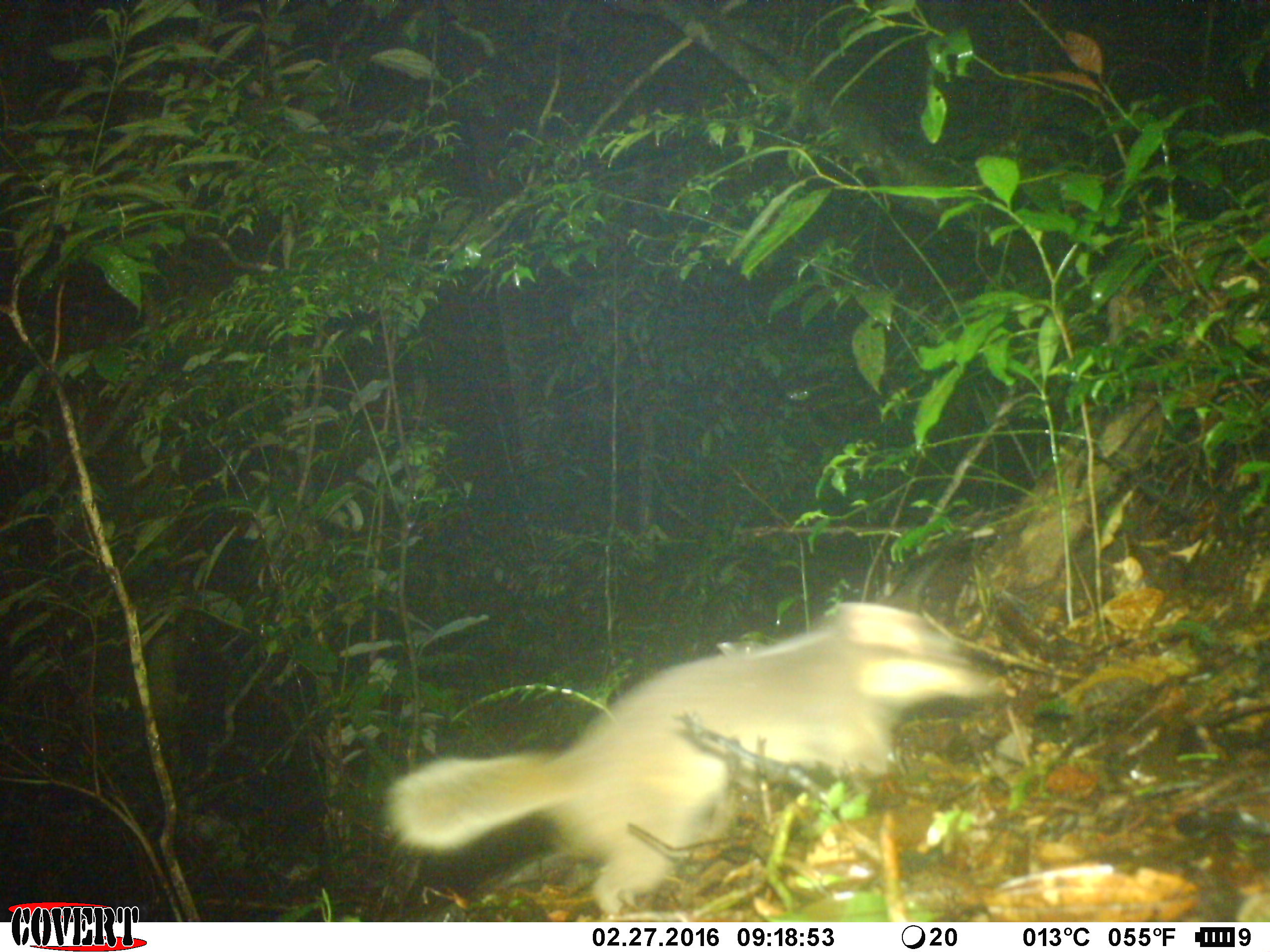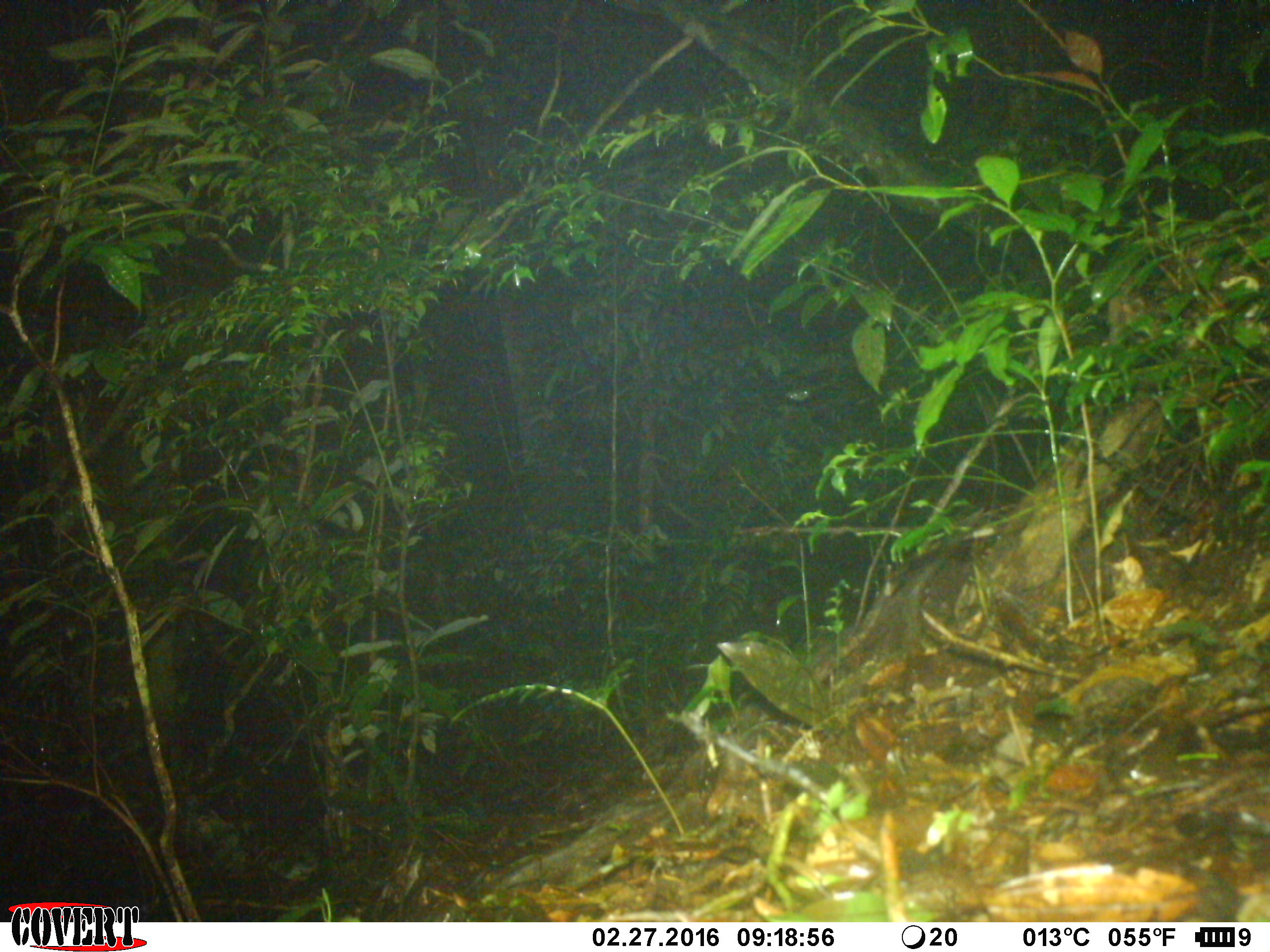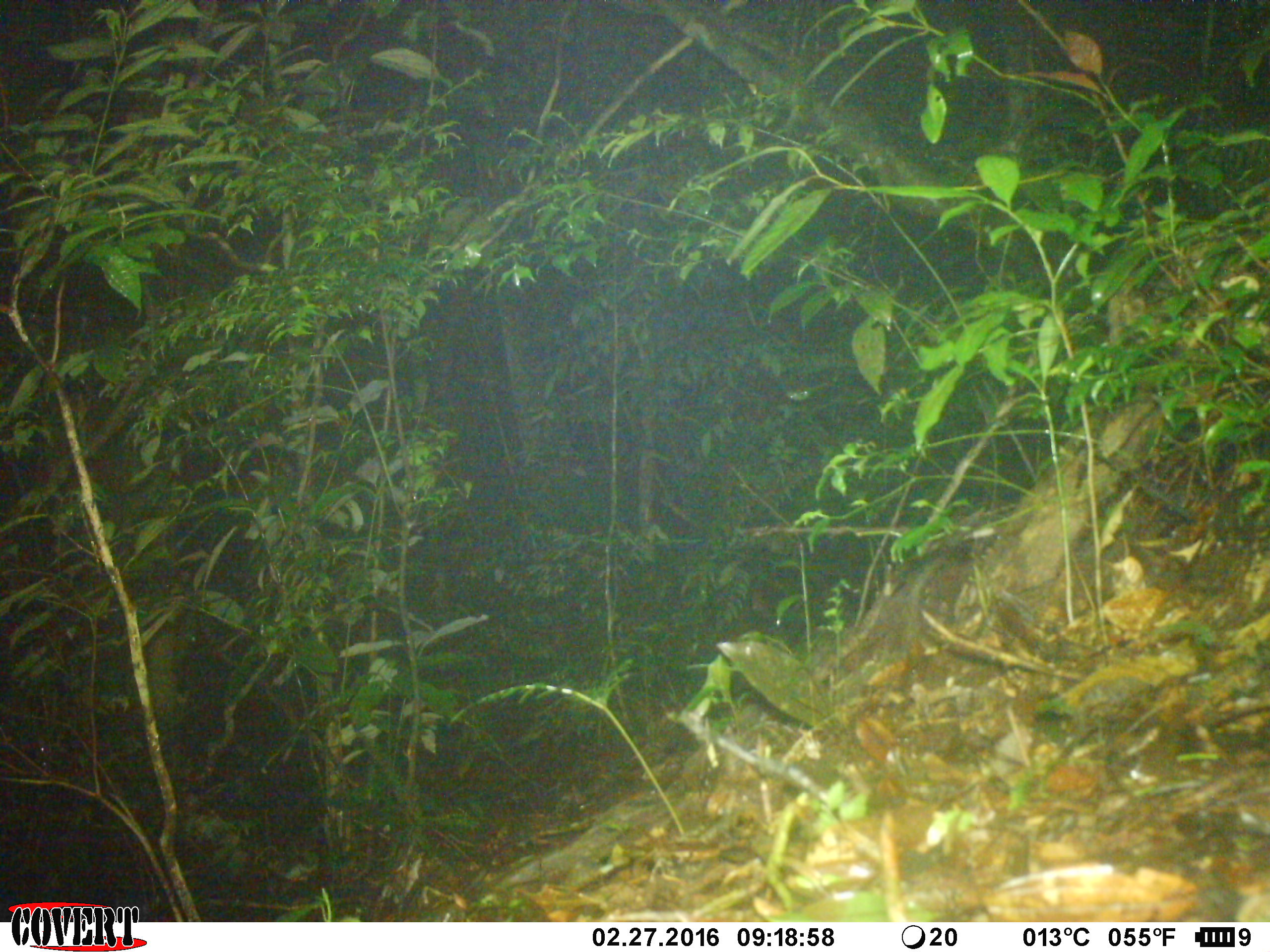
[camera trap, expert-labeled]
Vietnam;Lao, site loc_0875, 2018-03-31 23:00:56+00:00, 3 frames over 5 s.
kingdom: Animalia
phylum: Chordata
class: Mammalia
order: Carnivora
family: Mustelidae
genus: Melogale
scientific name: Melogale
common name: ferret badger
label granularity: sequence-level